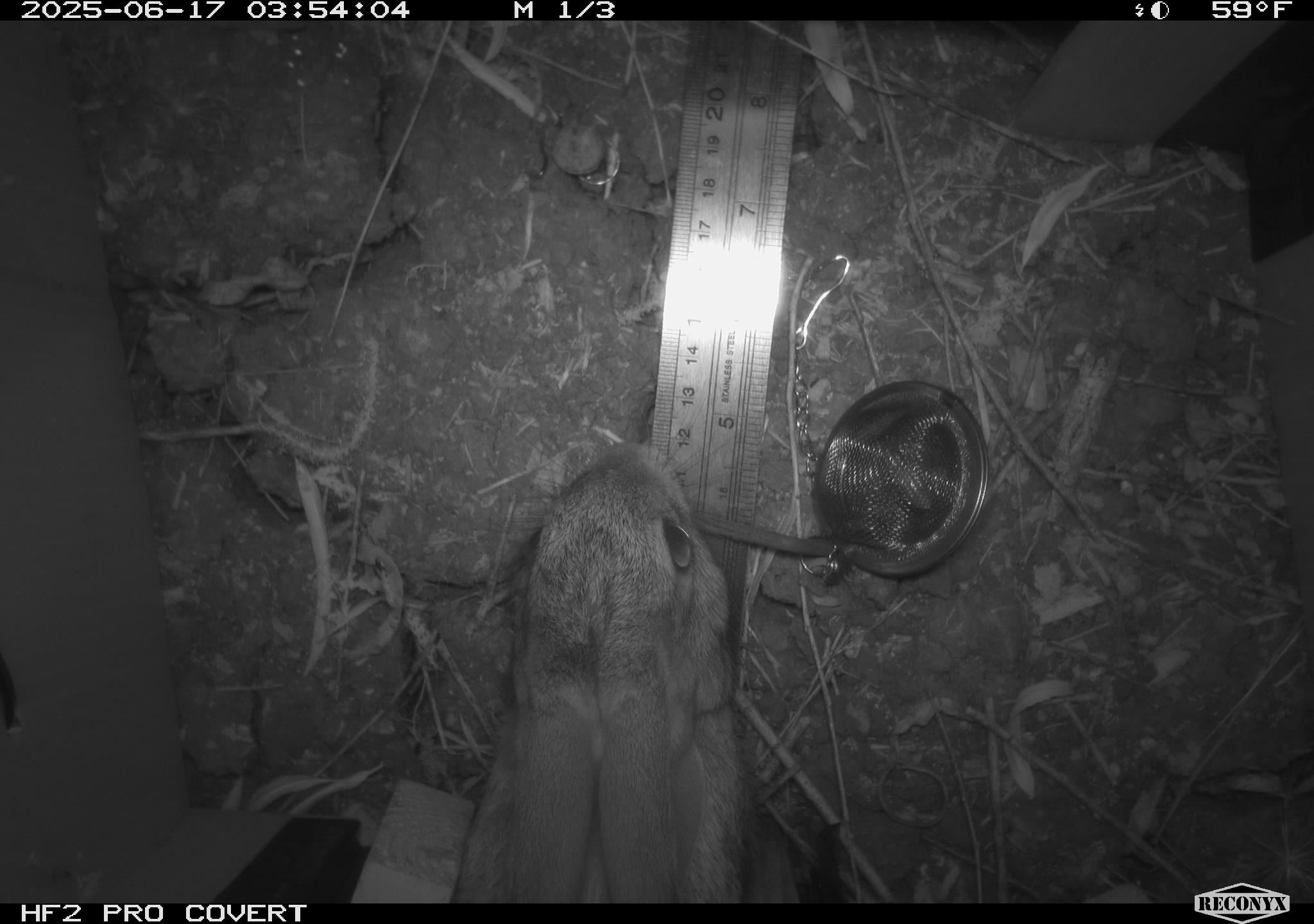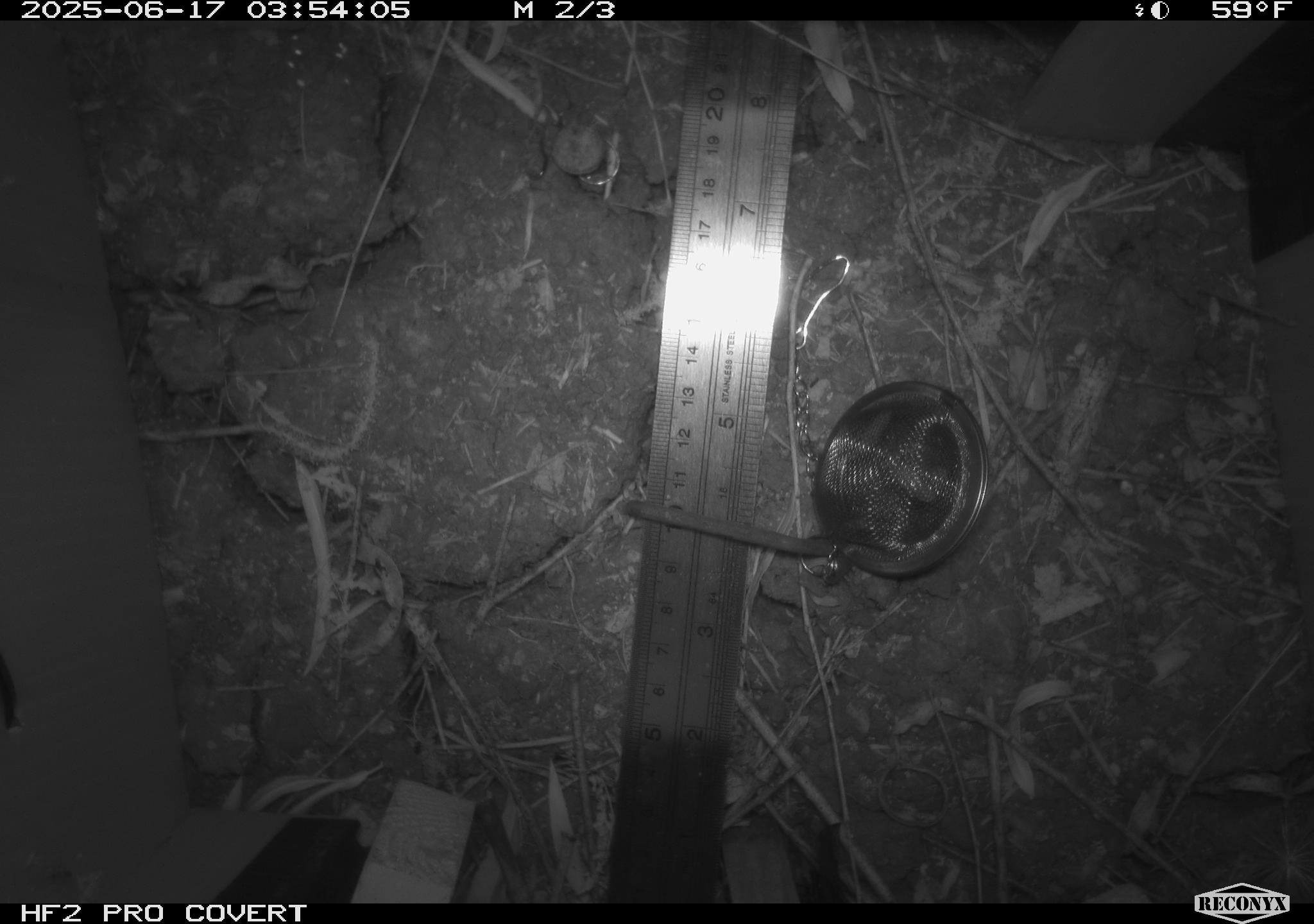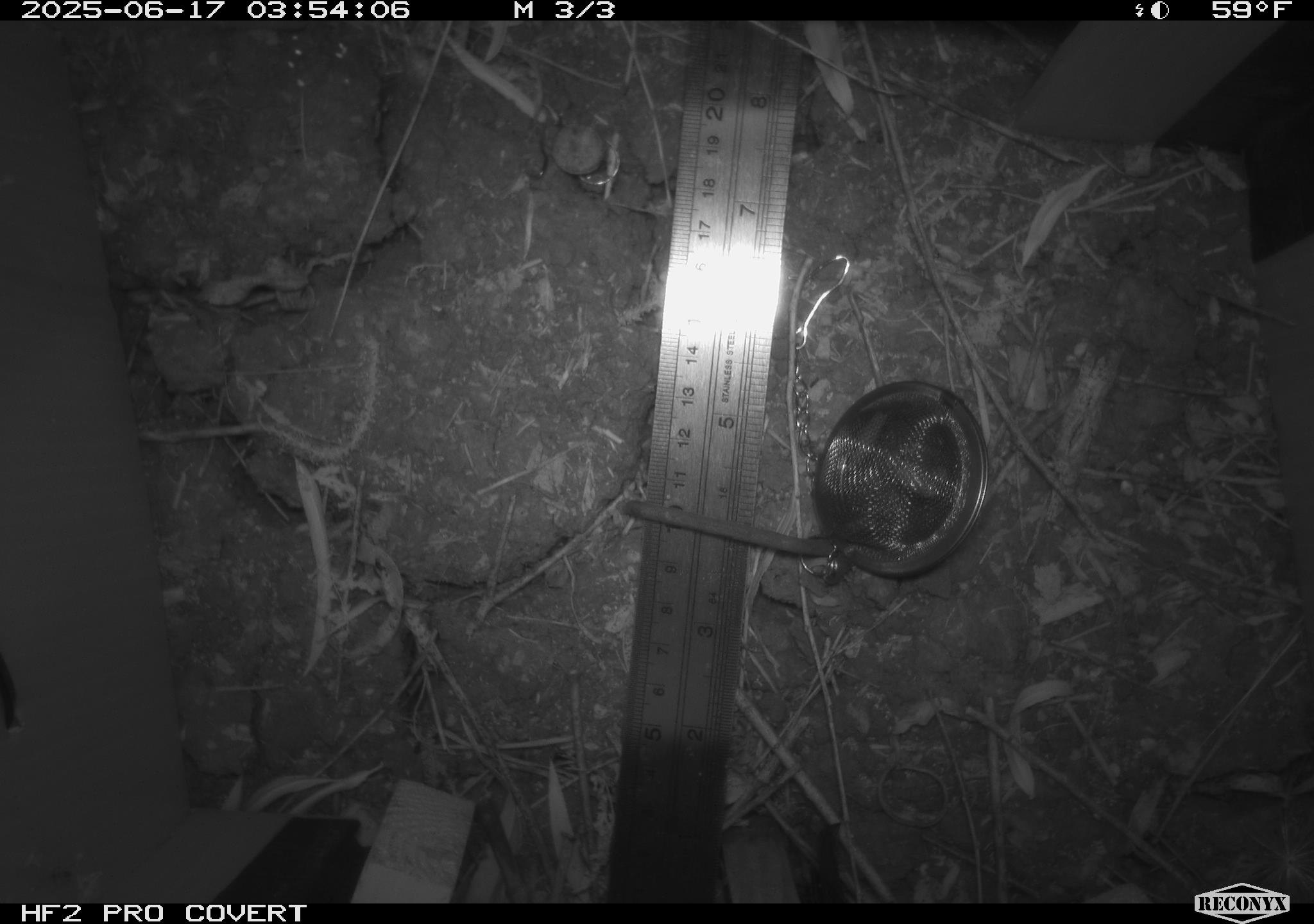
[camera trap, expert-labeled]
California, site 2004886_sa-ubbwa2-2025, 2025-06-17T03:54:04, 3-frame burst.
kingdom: Animalia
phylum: Chordata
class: Mammalia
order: Lagomorpha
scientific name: Lagomorpha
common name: hares, rabbits, and pikas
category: lagomorpha order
Lagomorpha order (hares, rabbits, and pikas) (Lagomorpha).